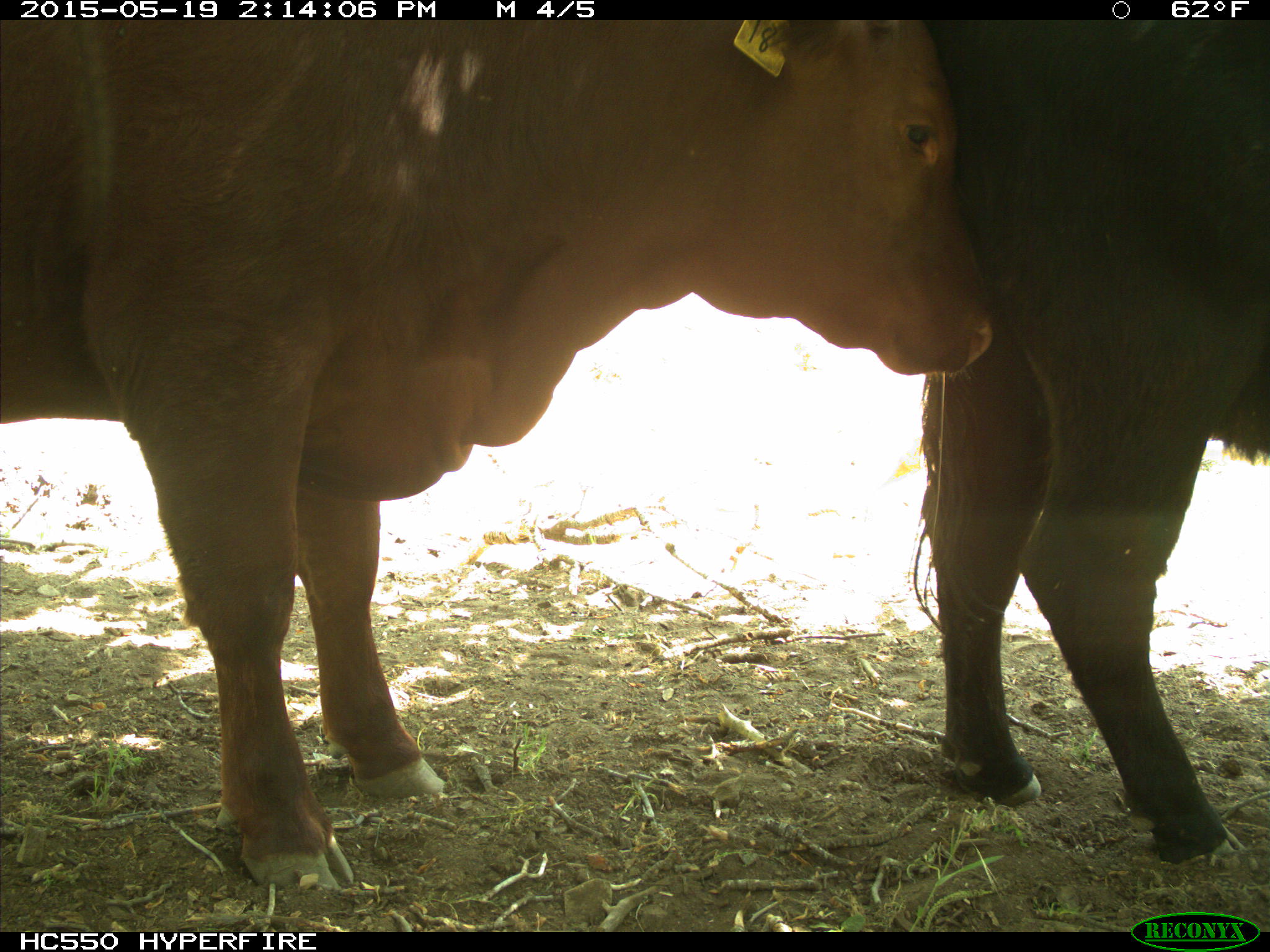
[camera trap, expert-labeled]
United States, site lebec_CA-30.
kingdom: Animalia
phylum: Chordata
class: Mammalia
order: Artiodactyla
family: Bovidae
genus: Bos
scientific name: Bos taurus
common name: domestic cow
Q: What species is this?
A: Bos taurus (domestic cow).